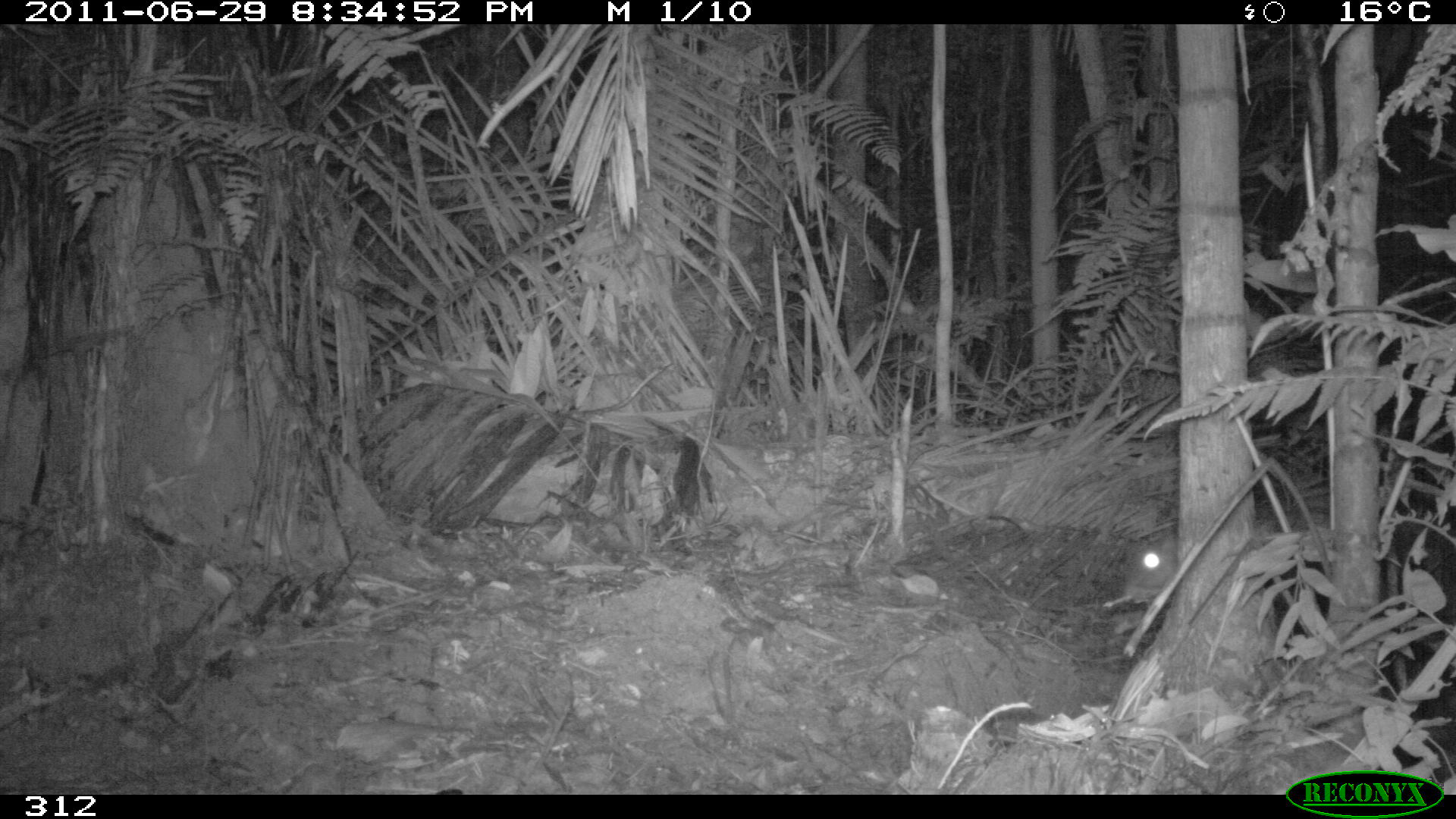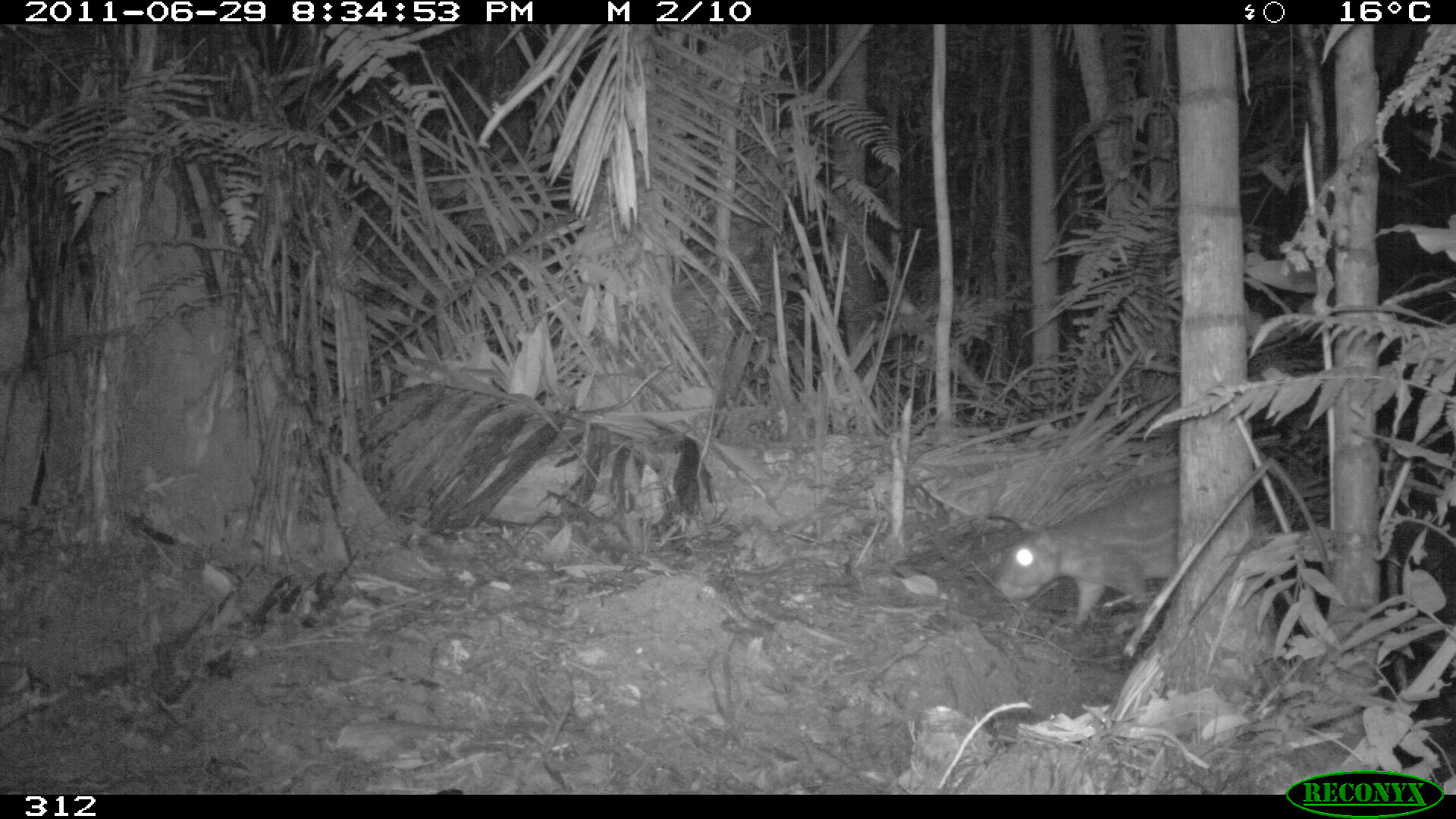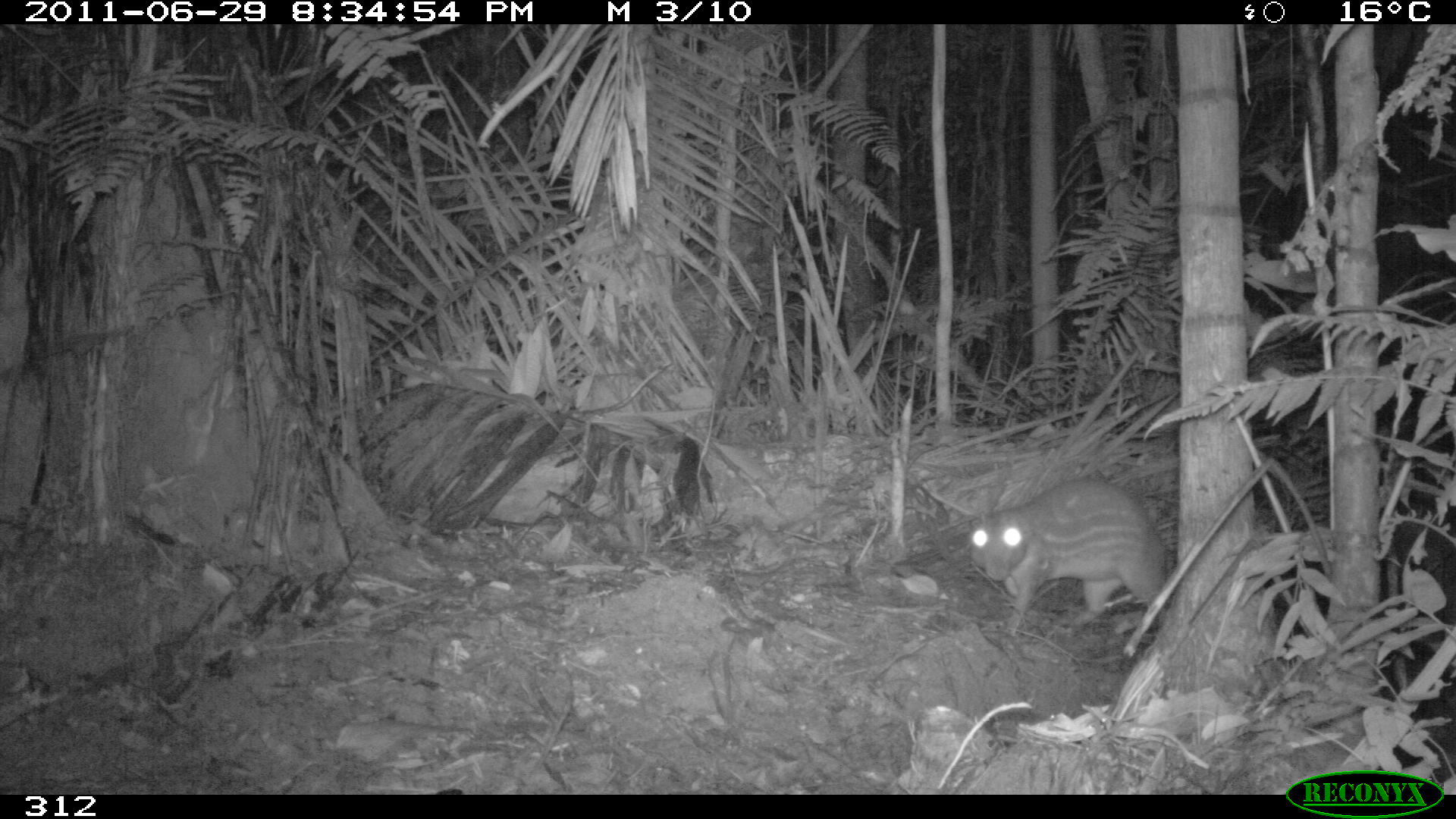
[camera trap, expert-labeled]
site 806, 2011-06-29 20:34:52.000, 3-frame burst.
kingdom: Animalia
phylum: Chordata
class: Mammalia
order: Rodentia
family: Cuniculidae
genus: Cuniculus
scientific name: Cuniculus paca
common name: spotted paca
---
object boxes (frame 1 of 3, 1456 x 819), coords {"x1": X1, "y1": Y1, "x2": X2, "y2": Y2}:
cuniculus paca: {"x1": 1127, "y1": 535, "x2": 1177, "y2": 592}